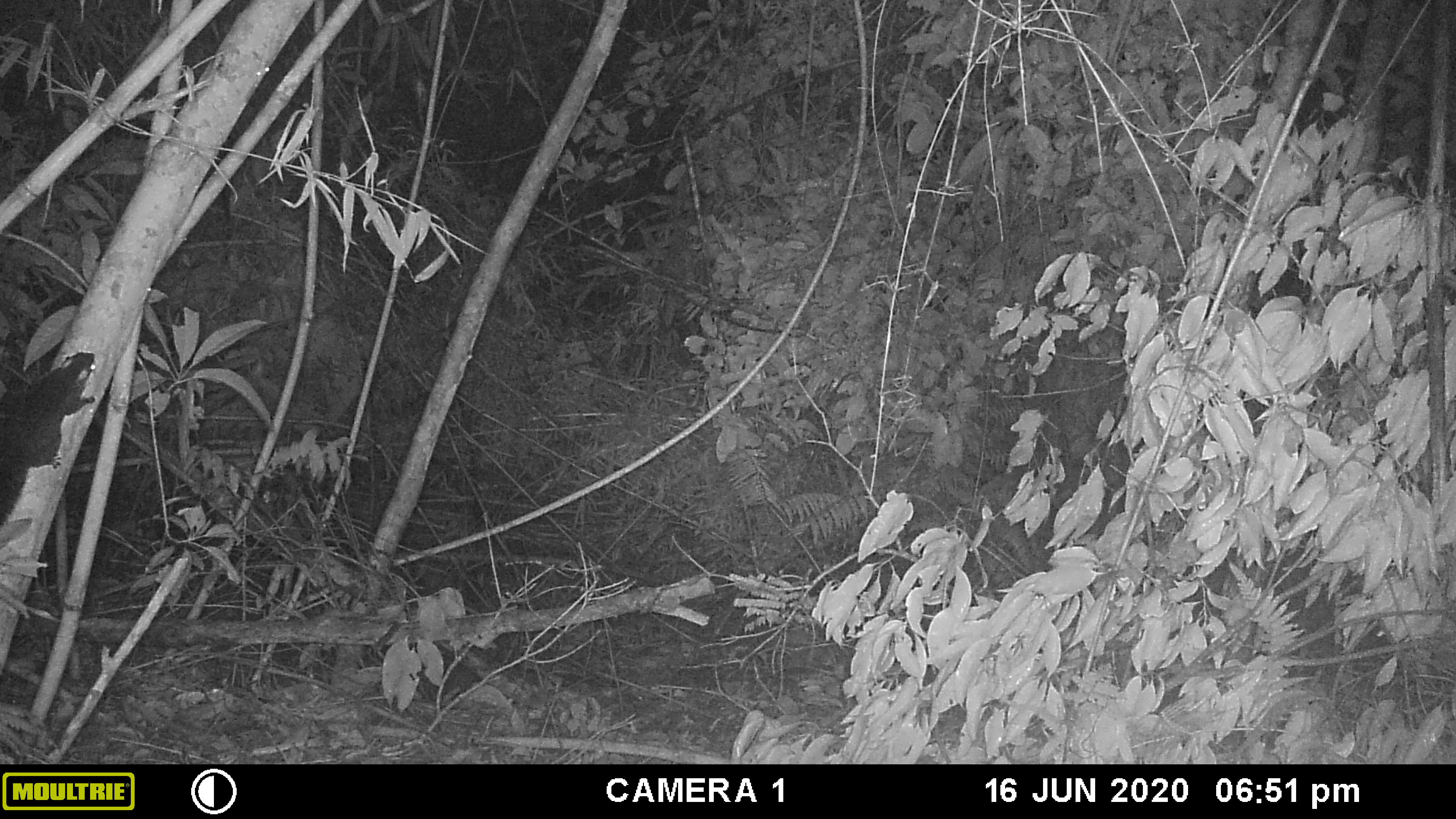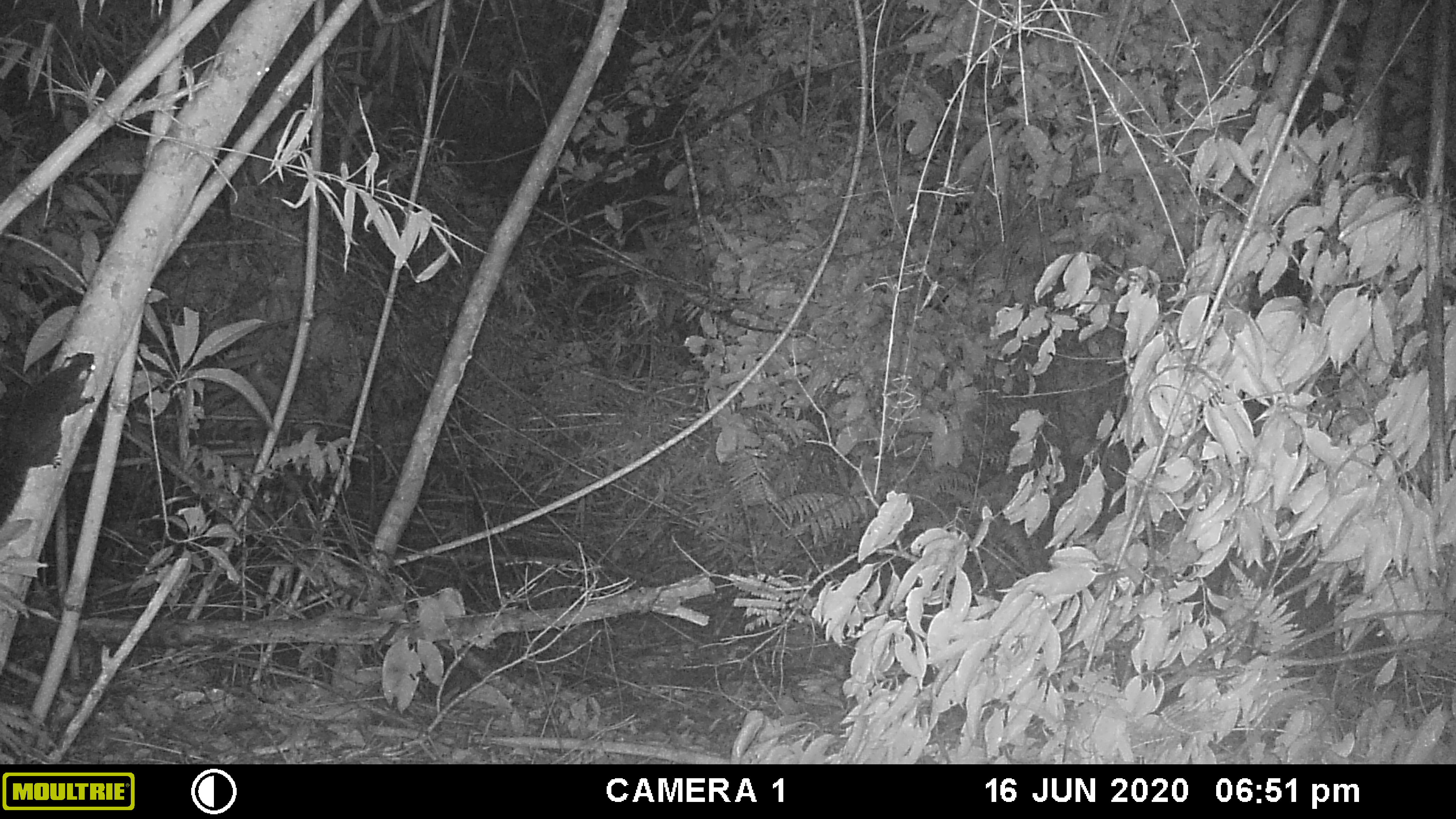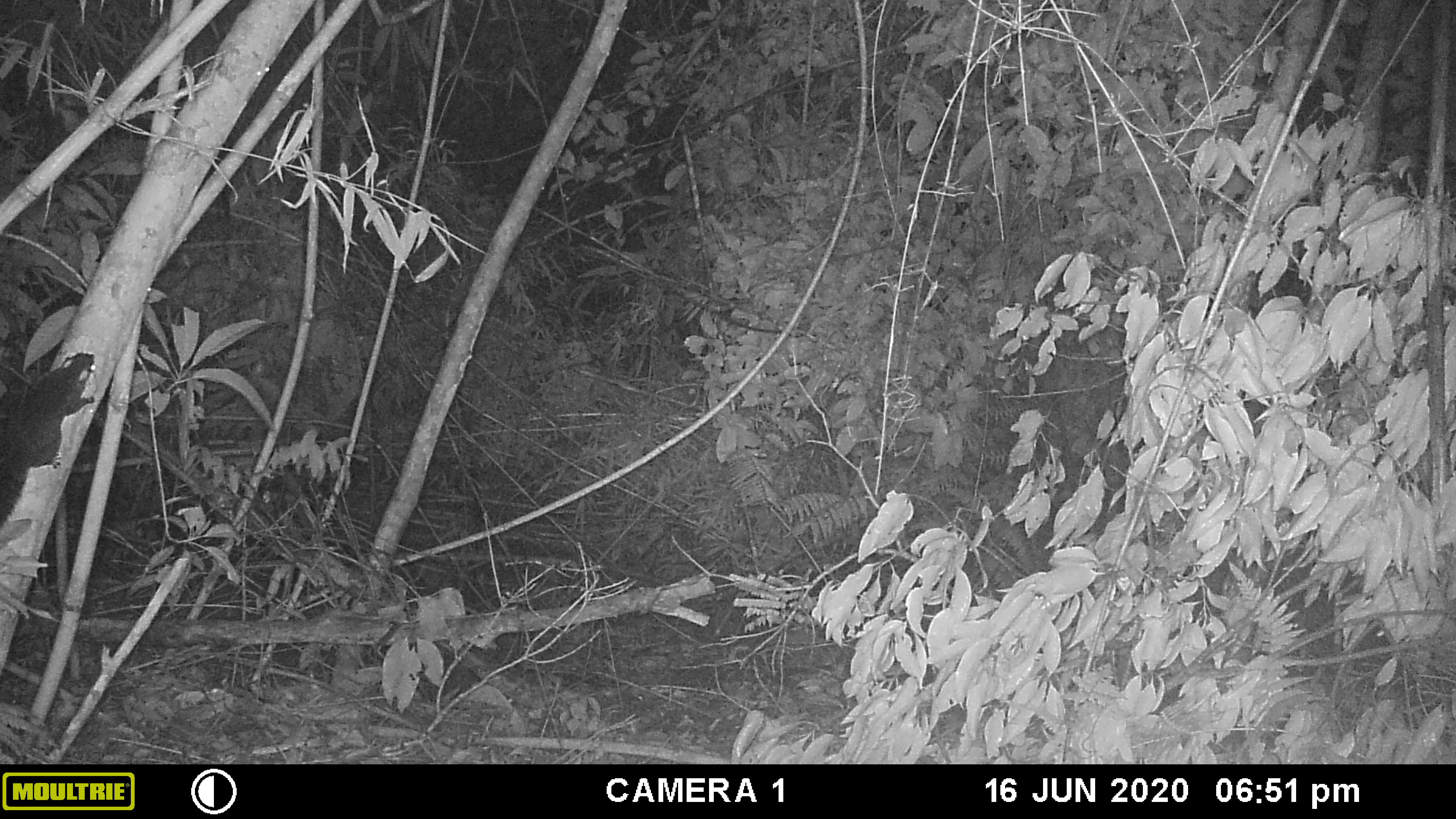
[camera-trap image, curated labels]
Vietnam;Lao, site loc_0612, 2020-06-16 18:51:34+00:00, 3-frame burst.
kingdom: Animalia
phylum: Chordata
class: Mammalia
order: Rodentia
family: Sciuridae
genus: Callosciurus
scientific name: Callosciurus erythraeus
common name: pallas's squirrel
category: pallass squirrel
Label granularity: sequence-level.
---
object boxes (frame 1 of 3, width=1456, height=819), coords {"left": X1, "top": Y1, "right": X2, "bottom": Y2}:
pallass squirrel: {"left": 0, "top": 352, "right": 96, "bottom": 525}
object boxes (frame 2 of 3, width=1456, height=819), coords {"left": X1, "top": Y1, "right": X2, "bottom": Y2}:
pallass squirrel: {"left": 0, "top": 352, "right": 96, "bottom": 525}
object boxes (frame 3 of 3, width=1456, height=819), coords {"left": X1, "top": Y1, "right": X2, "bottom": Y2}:
pallass squirrel: {"left": 0, "top": 352, "right": 96, "bottom": 525}